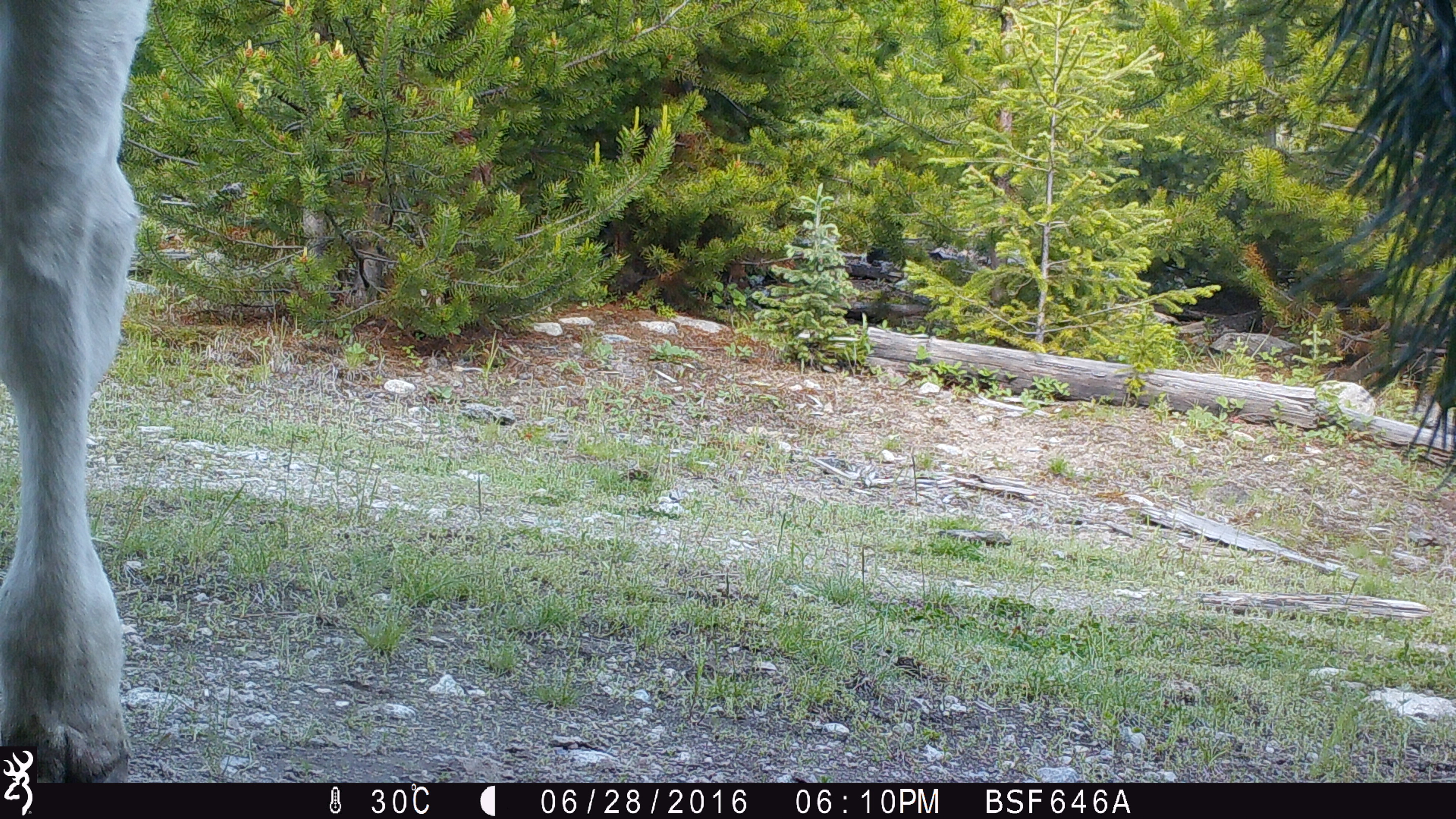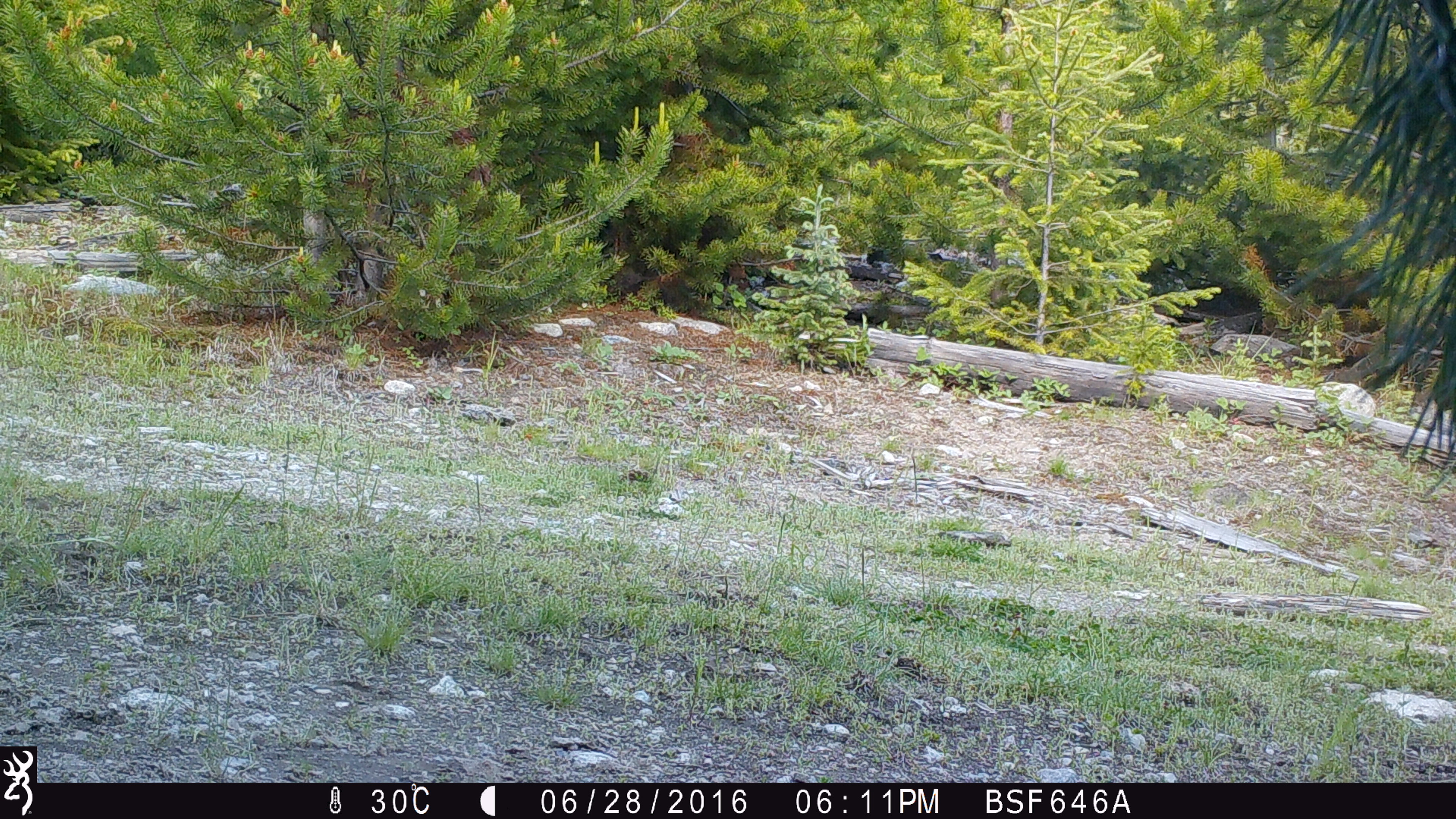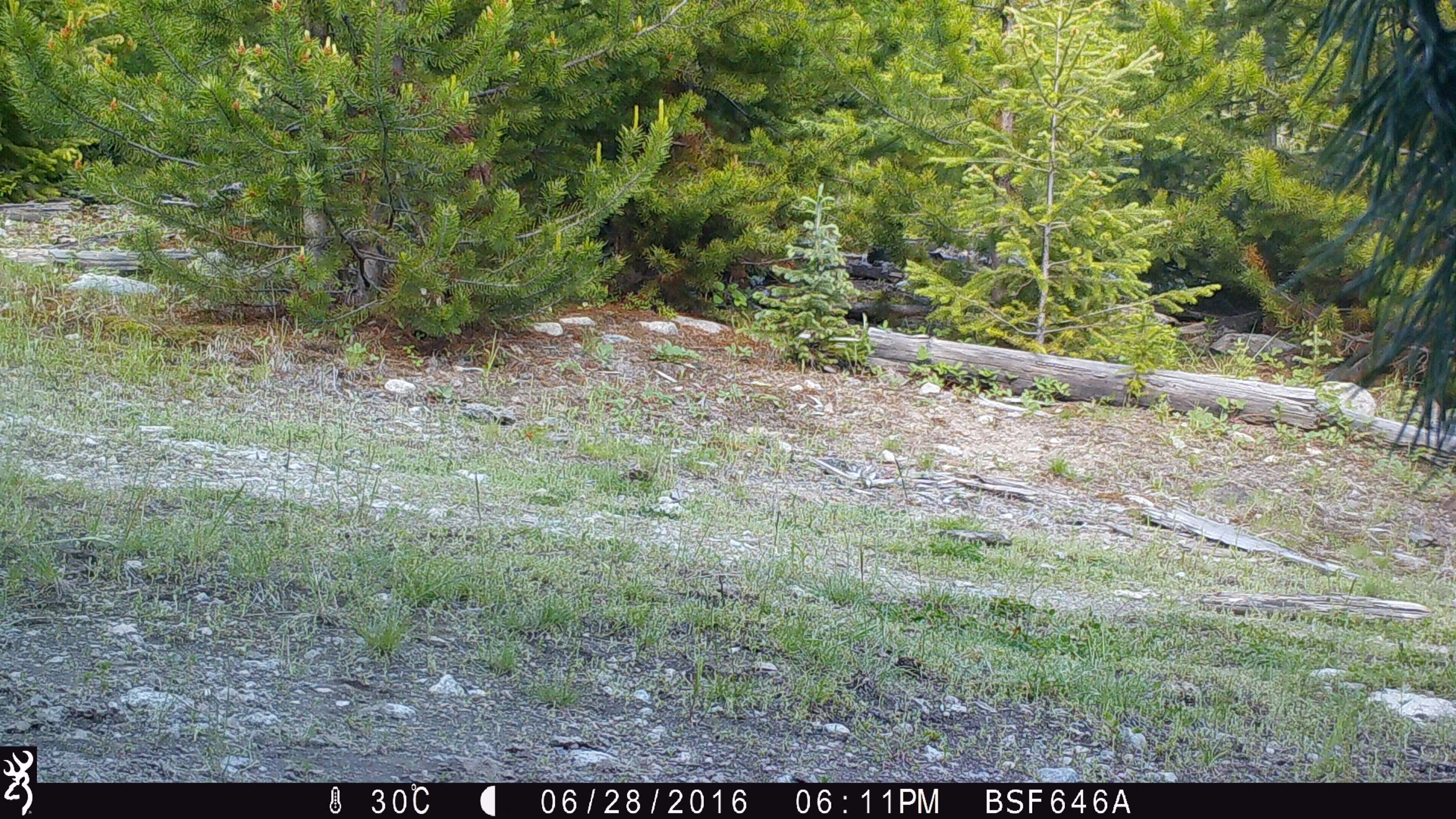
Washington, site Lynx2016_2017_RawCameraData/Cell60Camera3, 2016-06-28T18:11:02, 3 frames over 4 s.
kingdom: Animalia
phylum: Chordata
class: Mammalia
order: Artiodactyla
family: Bovidae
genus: Bos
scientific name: Bos taurus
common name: domestic cattle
Domestic cattle (Bos taurus). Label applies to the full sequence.